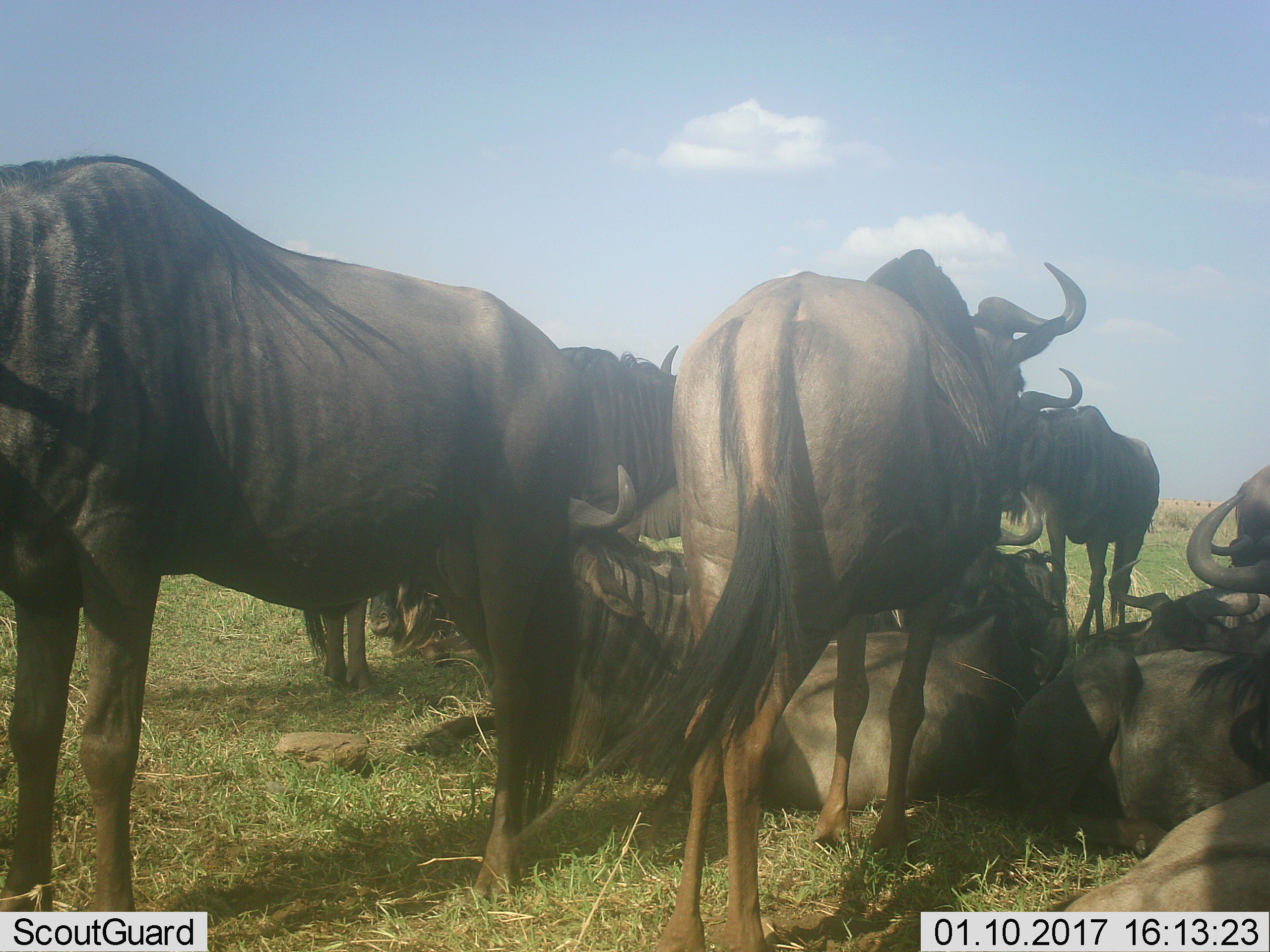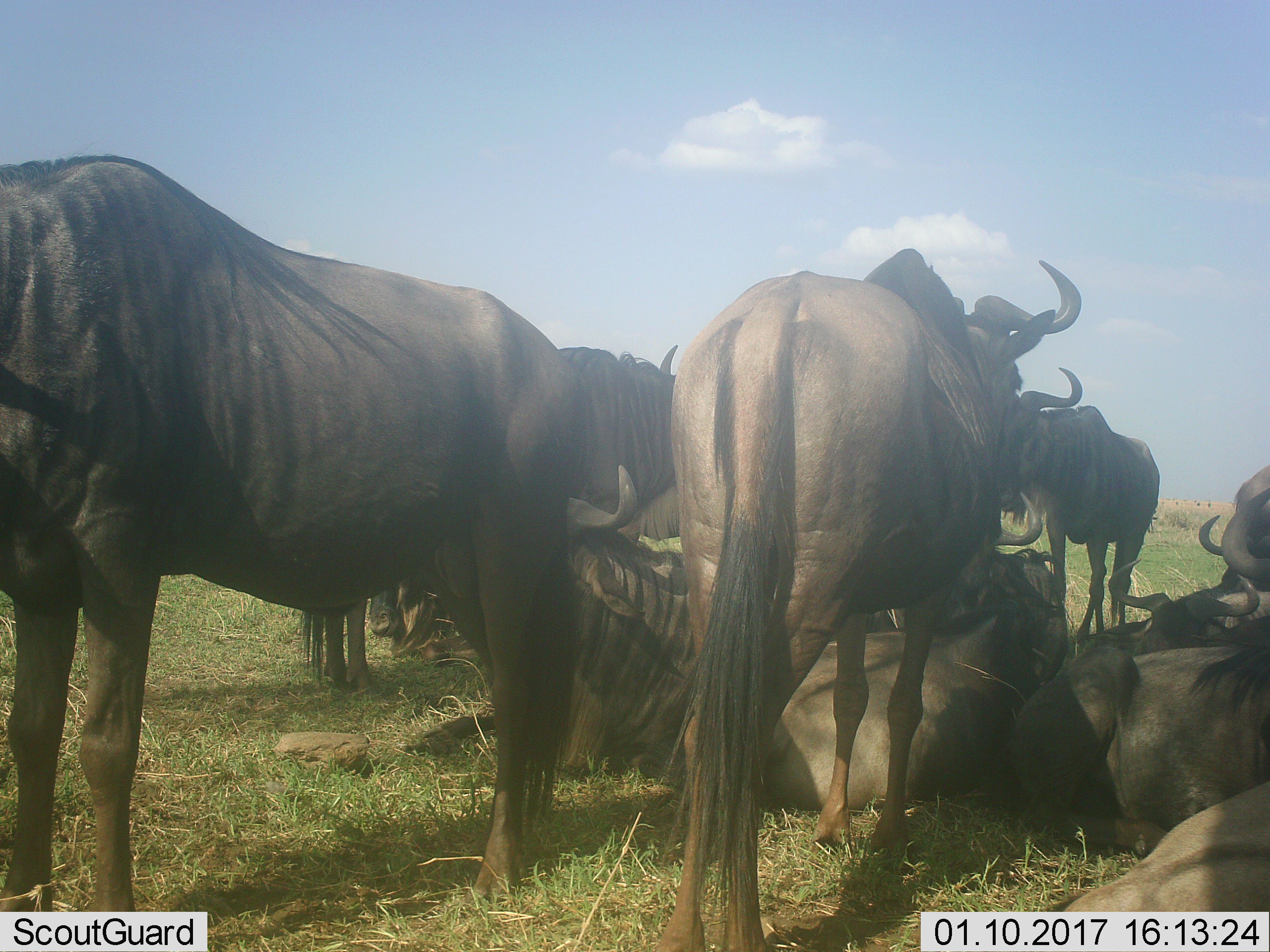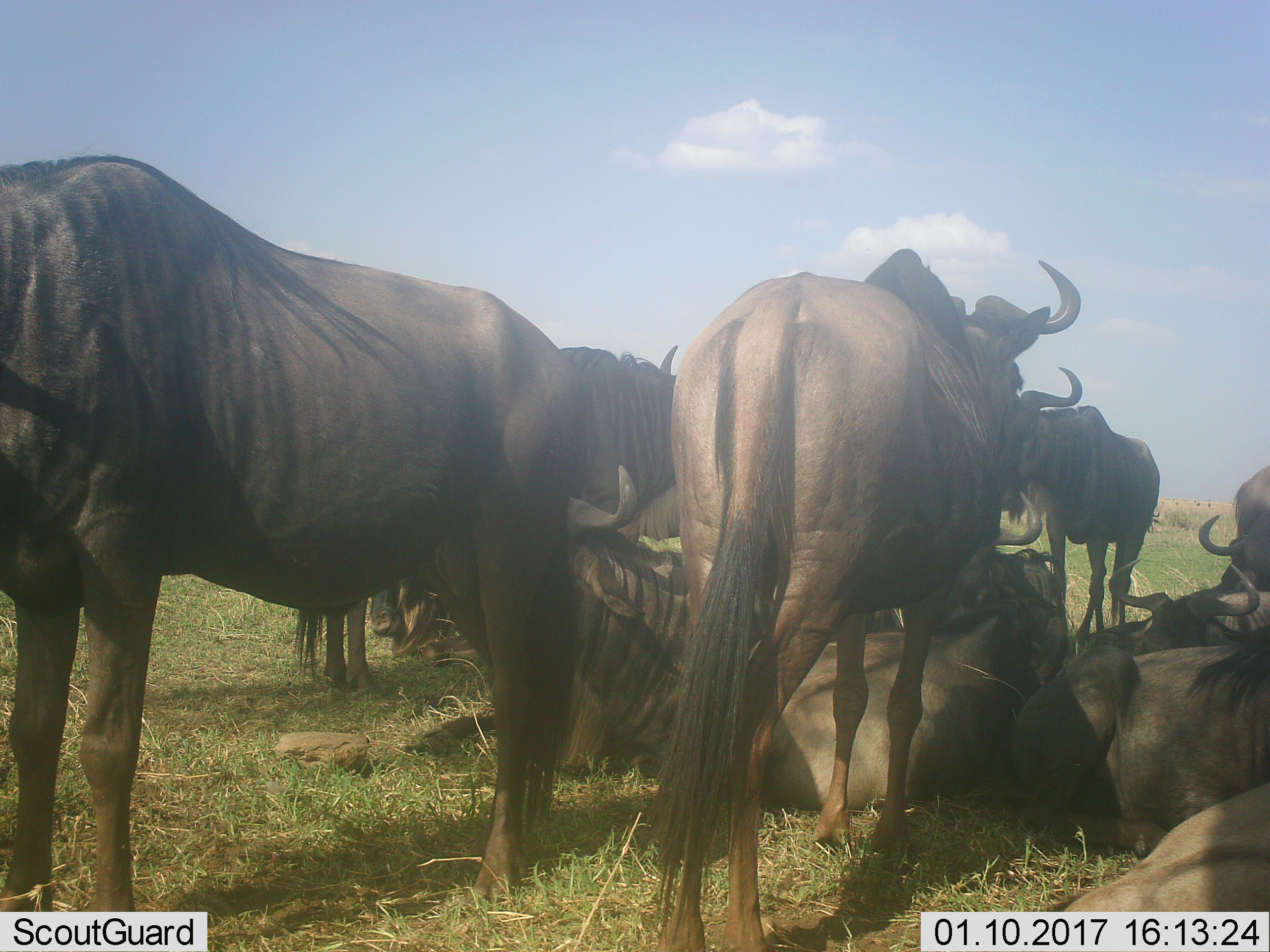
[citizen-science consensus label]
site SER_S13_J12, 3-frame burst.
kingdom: Animalia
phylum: Chordata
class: Mammalia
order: Artiodactyla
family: Bovidae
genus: Connochaetes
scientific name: Connochaetes taurinus taurinus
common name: blue wildebeest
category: wildebeestblue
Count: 11-50.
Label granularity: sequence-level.